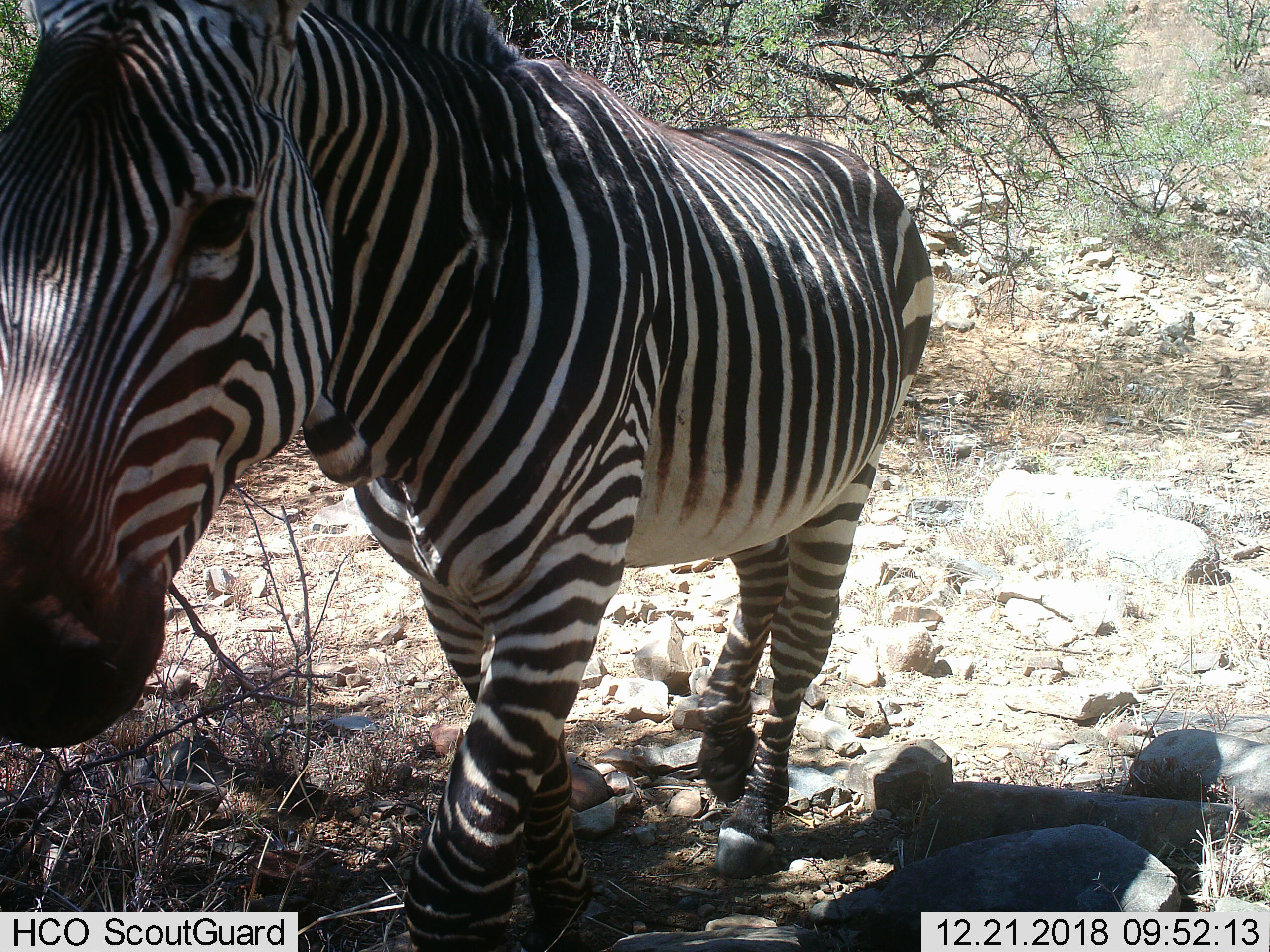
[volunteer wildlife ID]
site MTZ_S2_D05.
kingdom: Animalia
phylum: Chordata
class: Mammalia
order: Perissodactyla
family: Equidae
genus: Equus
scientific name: Equus zebra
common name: mountain zebra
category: zebramountain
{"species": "zebramountain (mountain zebra) (Equus zebra)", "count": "1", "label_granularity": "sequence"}